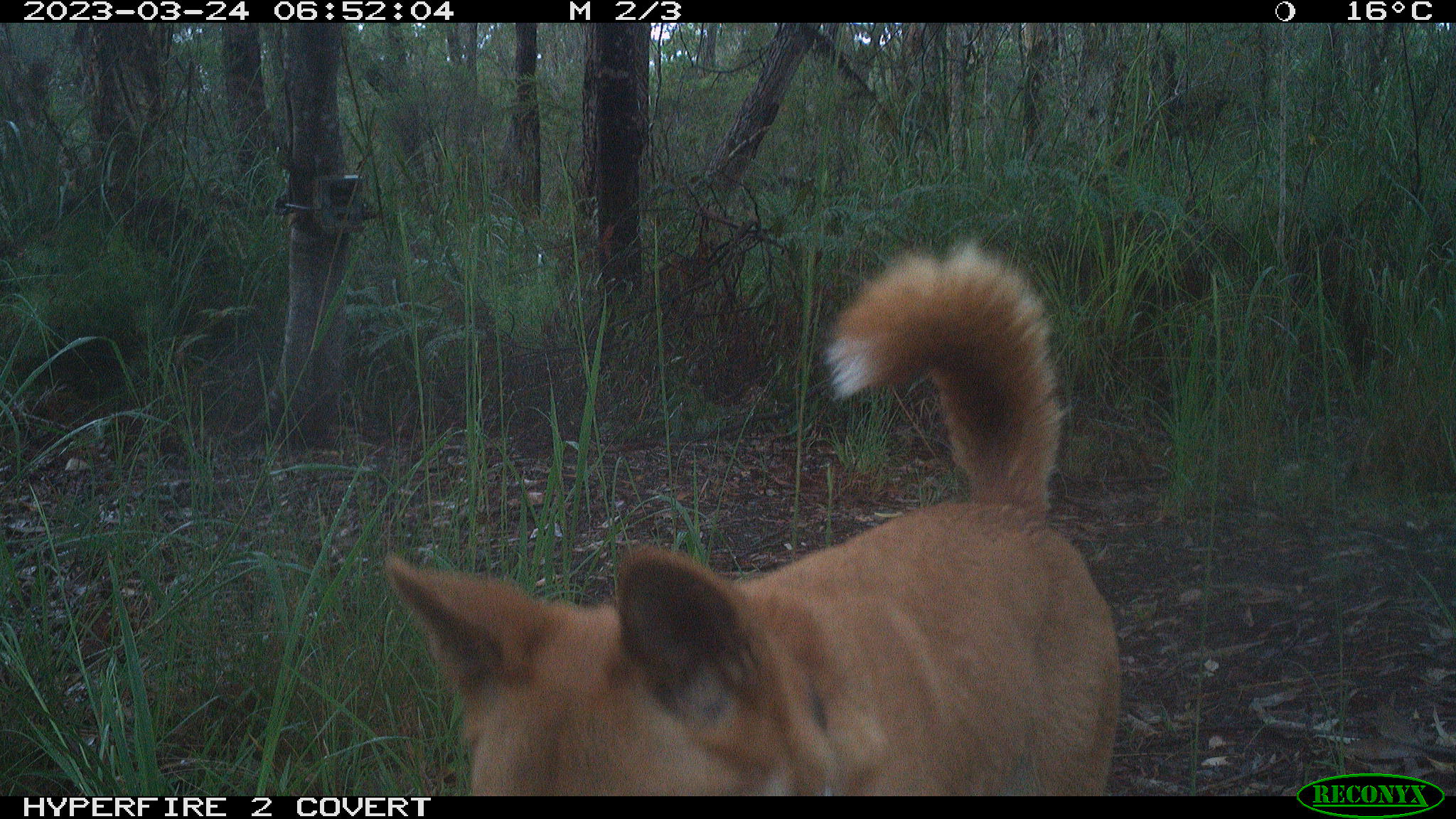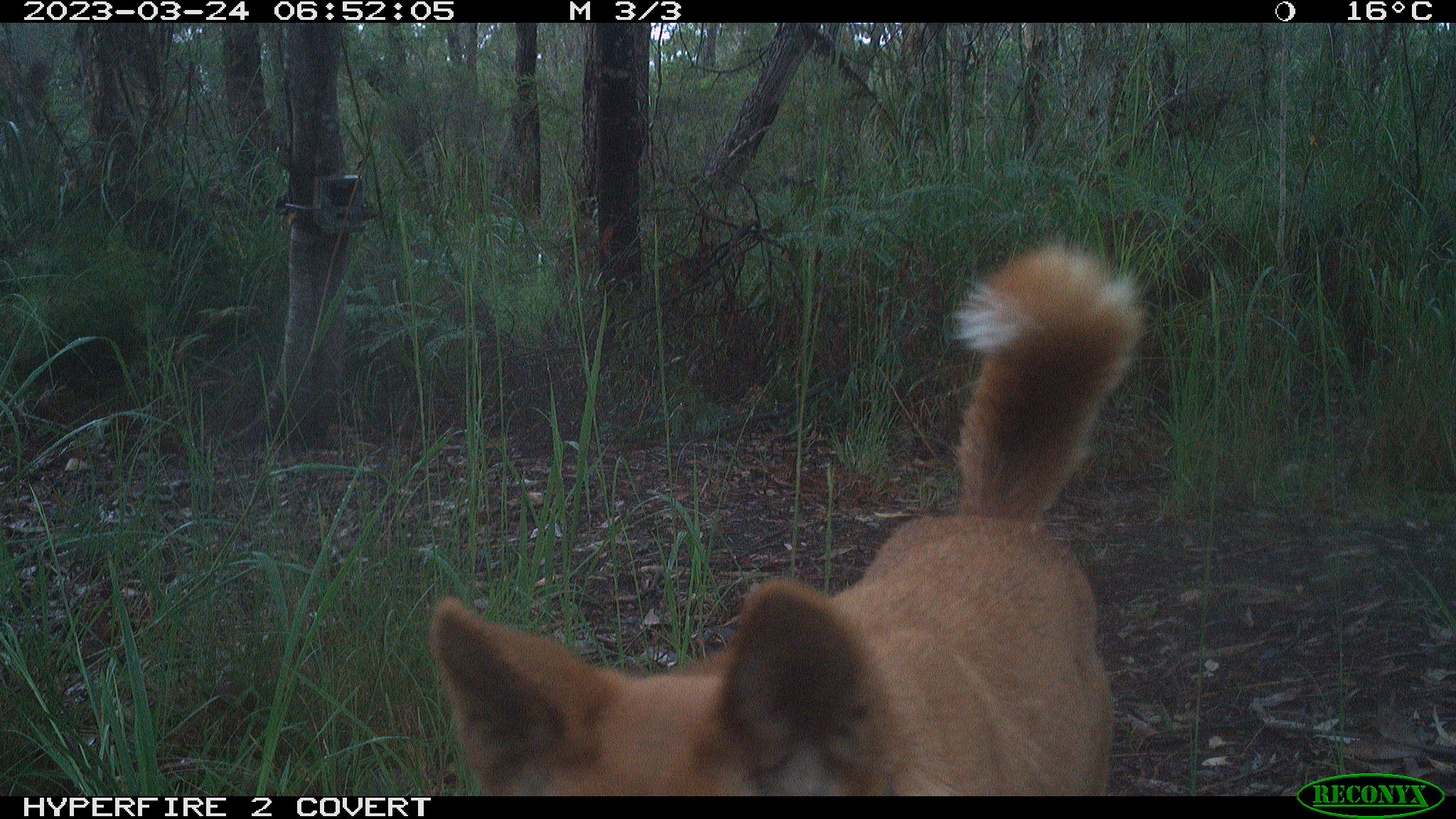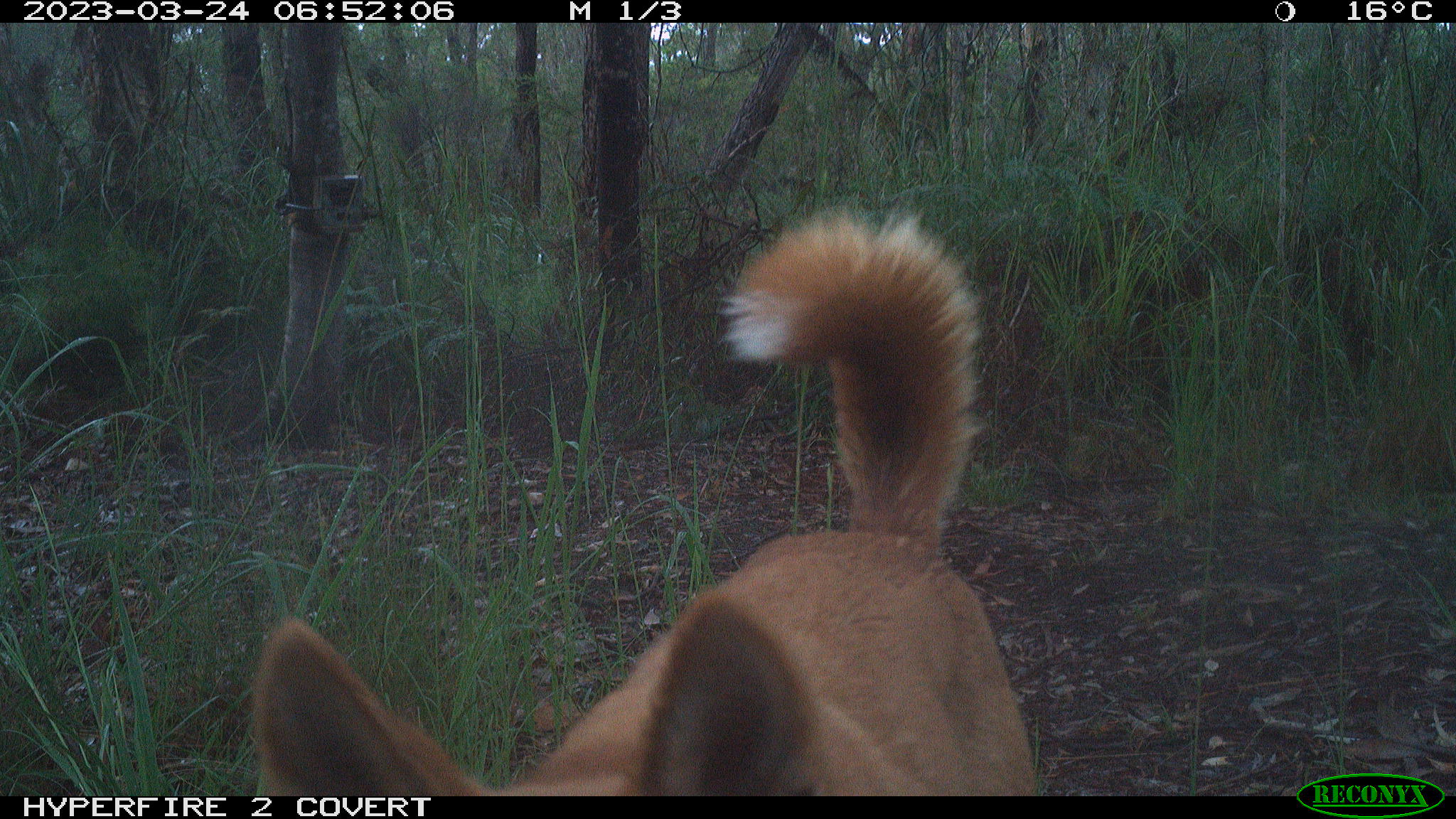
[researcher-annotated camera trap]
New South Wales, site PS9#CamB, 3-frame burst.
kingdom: Animalia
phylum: Chordata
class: Mammalia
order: Carnivora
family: Canidae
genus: Canis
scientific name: Canis familiaris dingo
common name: dingo